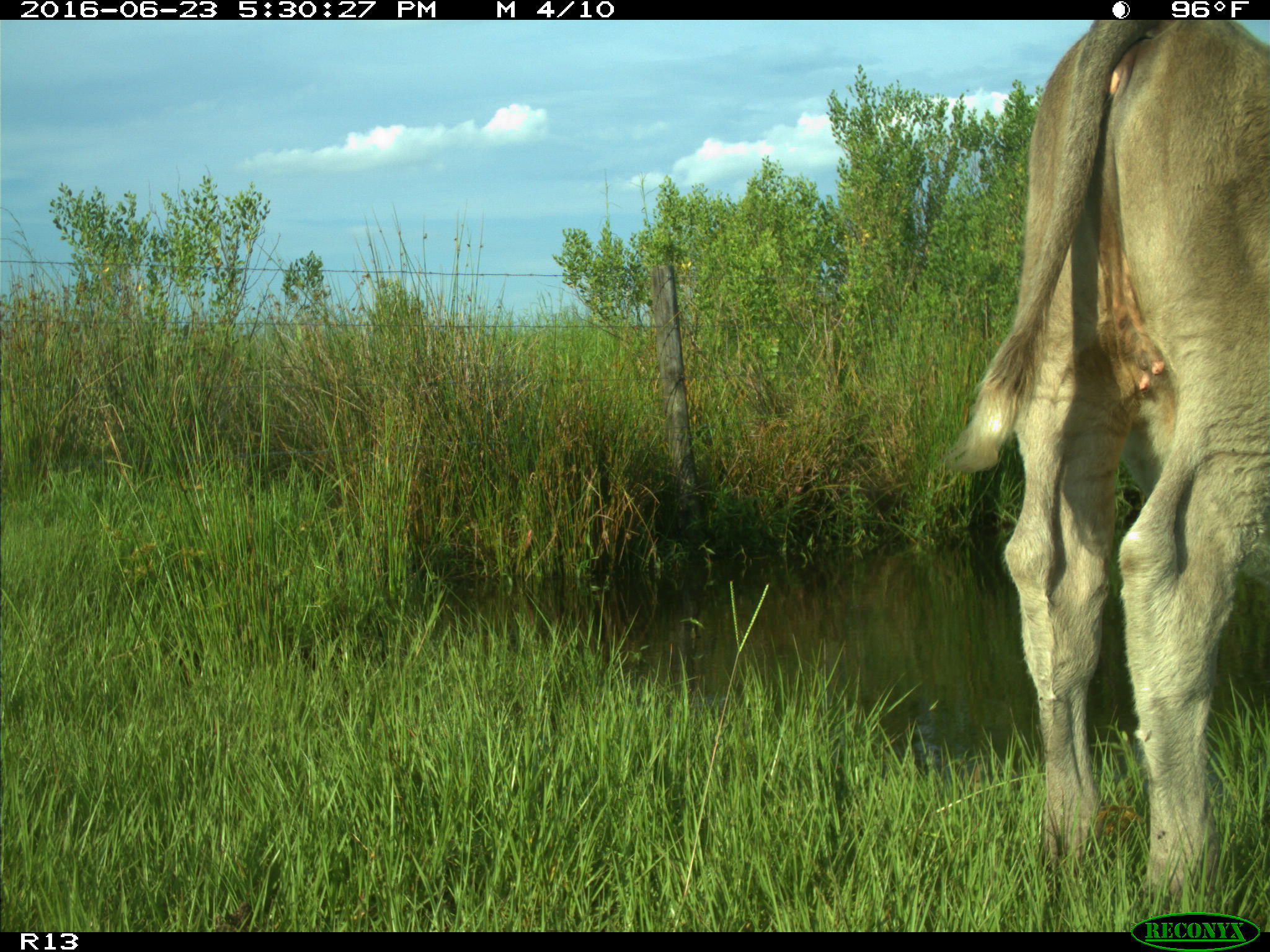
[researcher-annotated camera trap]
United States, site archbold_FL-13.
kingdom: Animalia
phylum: Chordata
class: Mammalia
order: Artiodactyla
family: Bovidae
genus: Bos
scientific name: Bos taurus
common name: domestic cow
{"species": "Bos taurus (domestic cow)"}